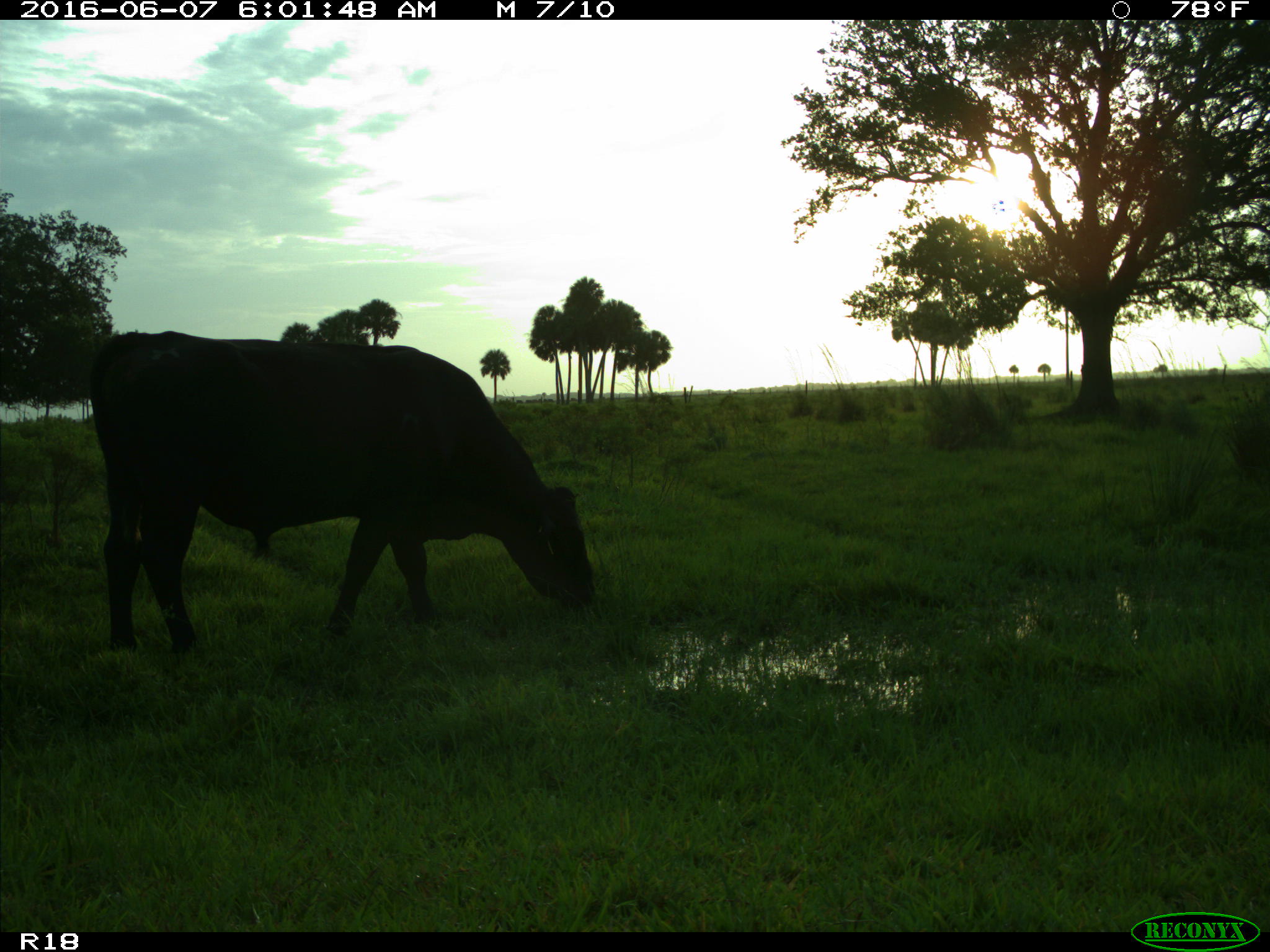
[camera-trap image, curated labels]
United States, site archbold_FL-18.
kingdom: Animalia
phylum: Chordata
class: Mammalia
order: Artiodactyla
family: Bovidae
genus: Bos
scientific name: Bos taurus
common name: domestic cow